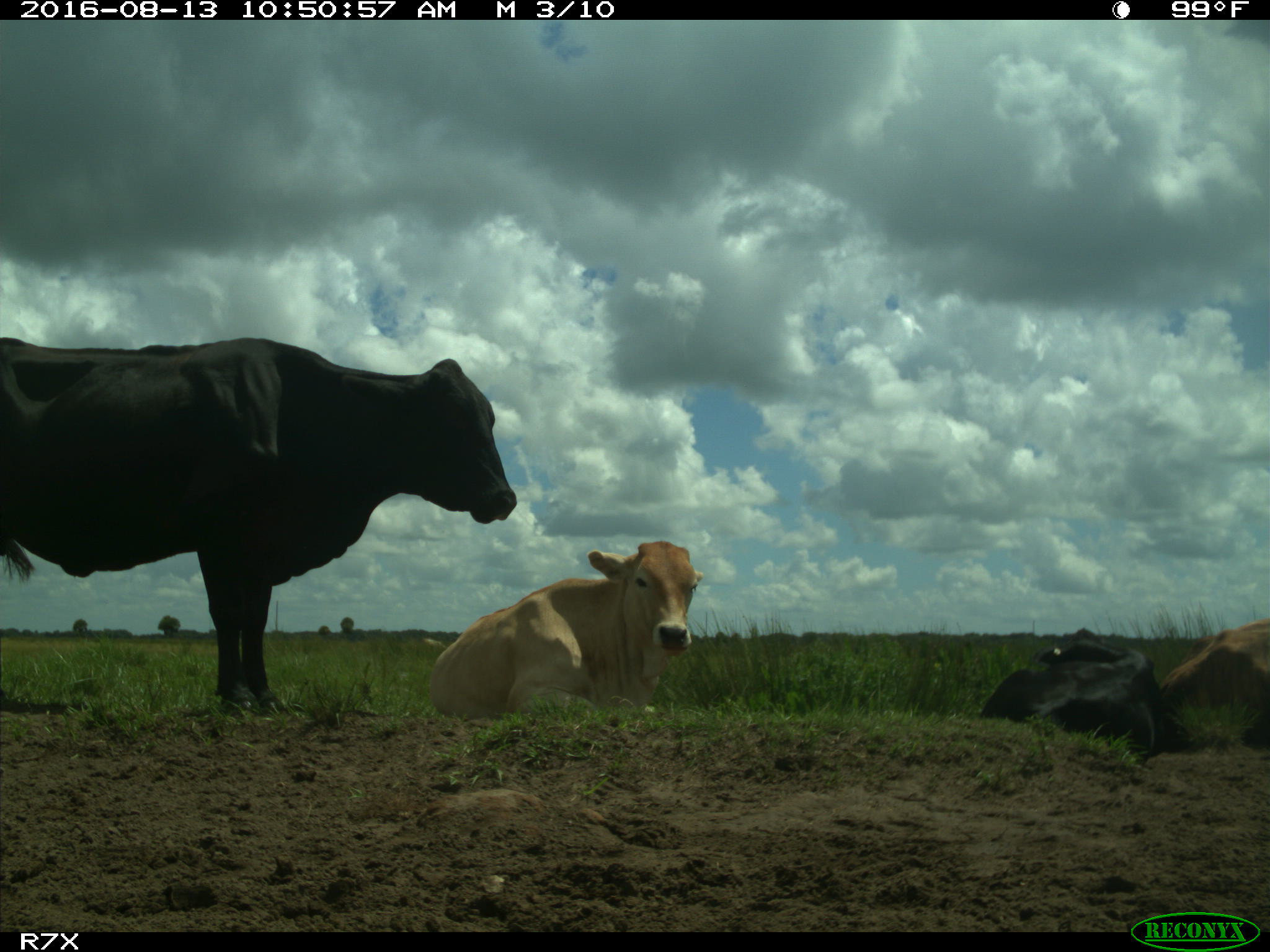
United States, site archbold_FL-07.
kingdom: Animalia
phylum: Chordata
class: Mammalia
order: Artiodactyla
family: Bovidae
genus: Bos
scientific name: Bos taurus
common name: domestic cow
Bos taurus (domestic cow).